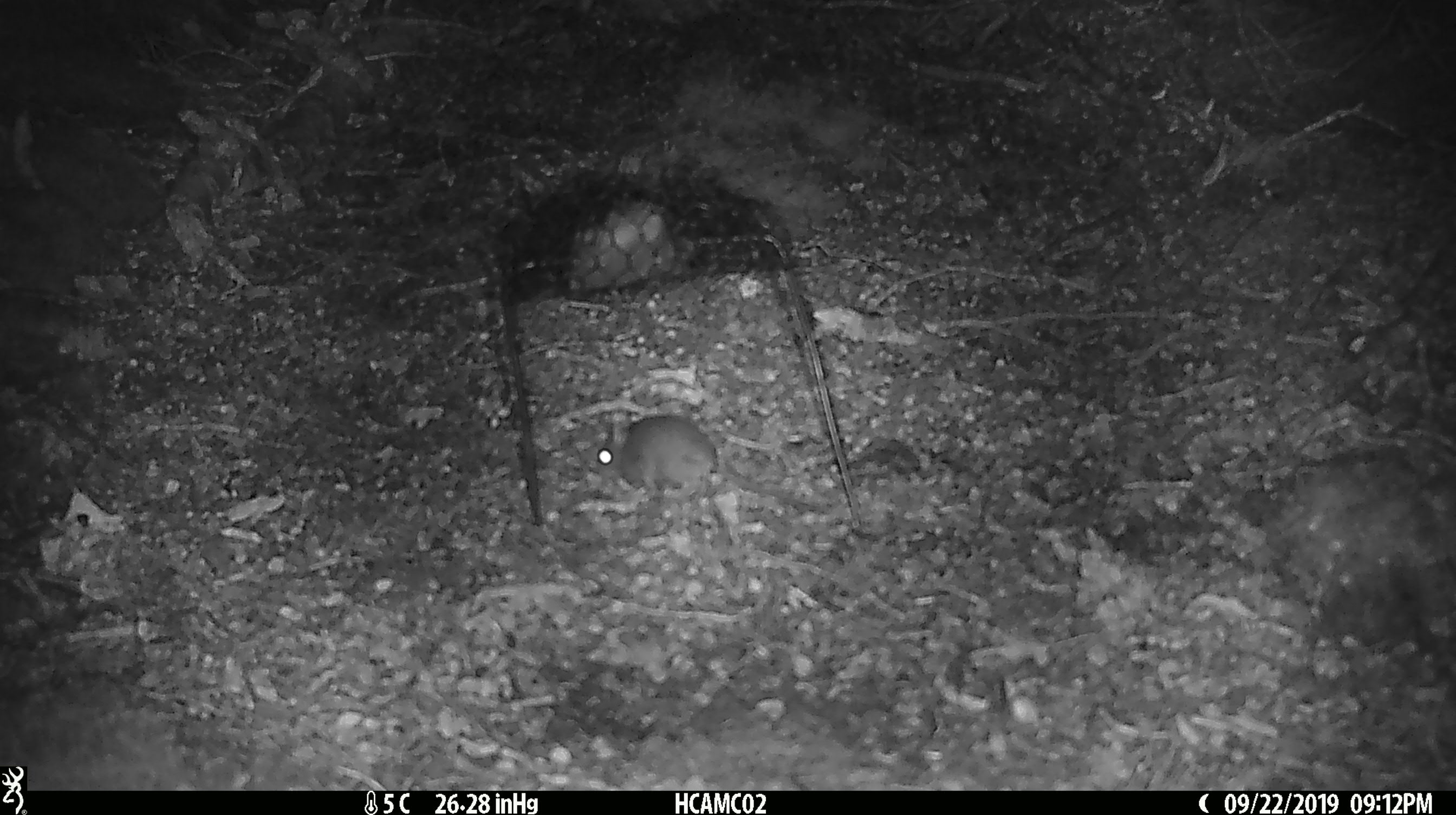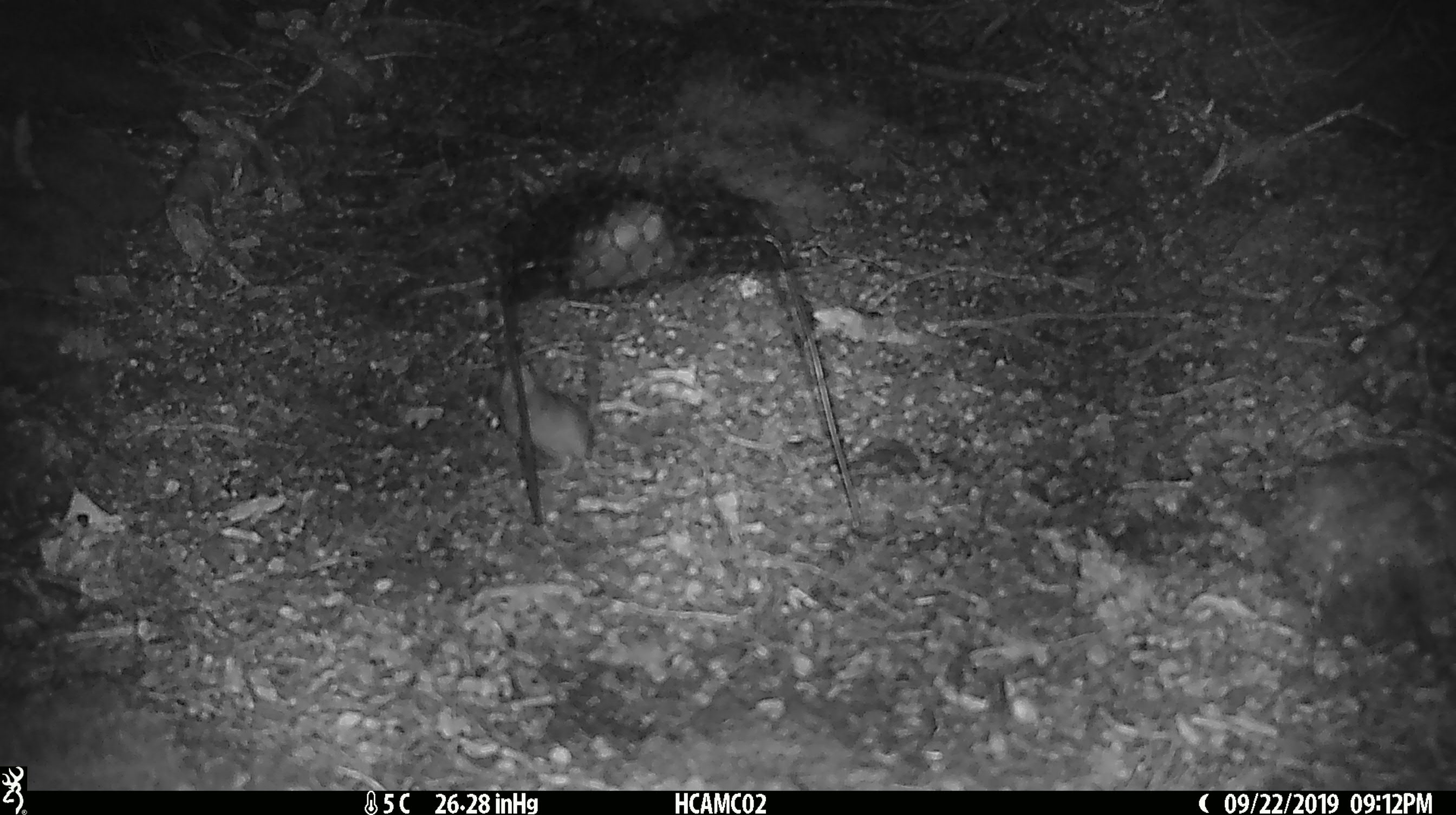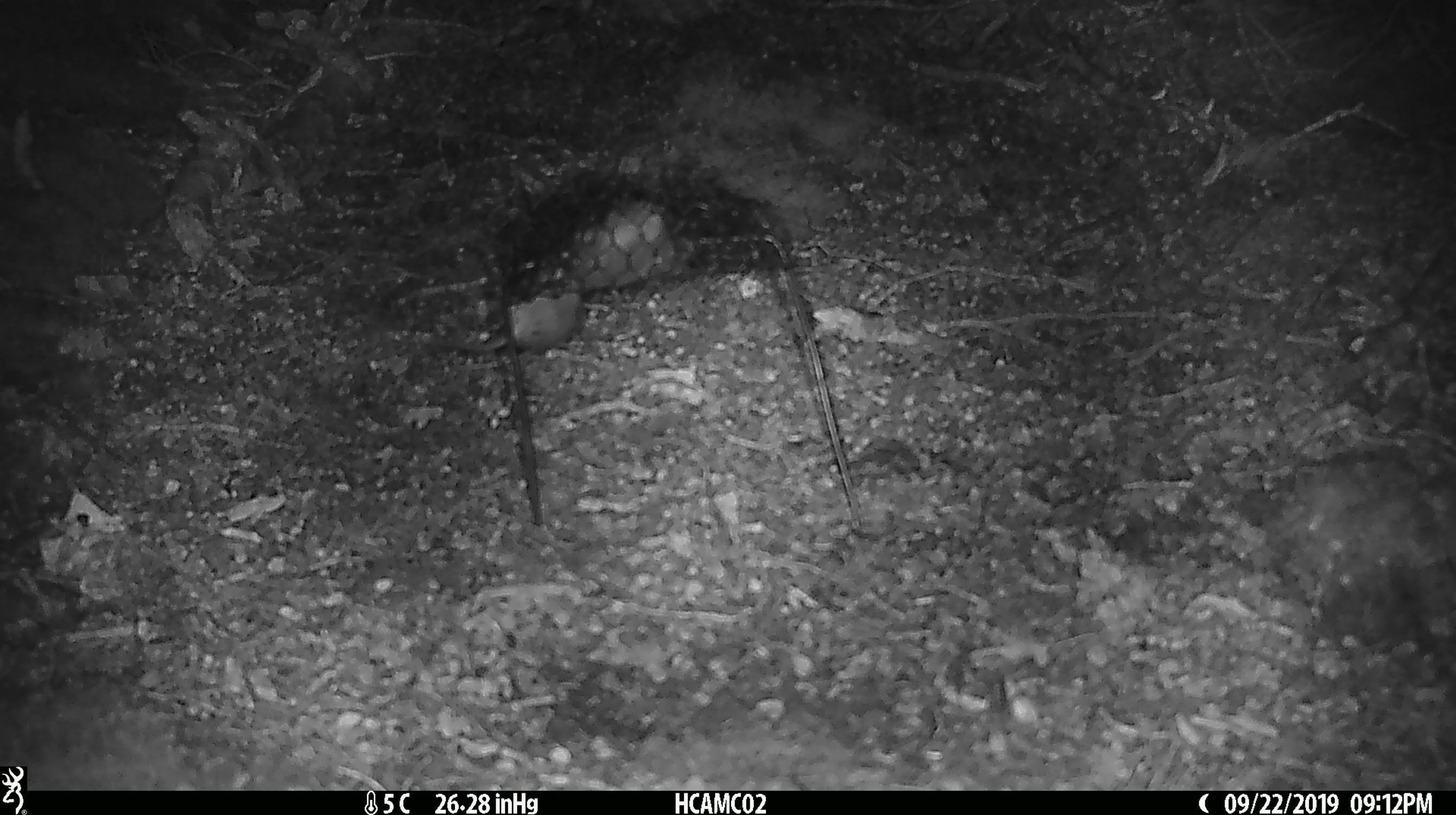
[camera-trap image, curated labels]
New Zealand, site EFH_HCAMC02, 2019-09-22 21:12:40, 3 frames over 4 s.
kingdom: Animalia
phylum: Chordata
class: Mammalia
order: Rodentia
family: Muridae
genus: Mus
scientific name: Mus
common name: mouse